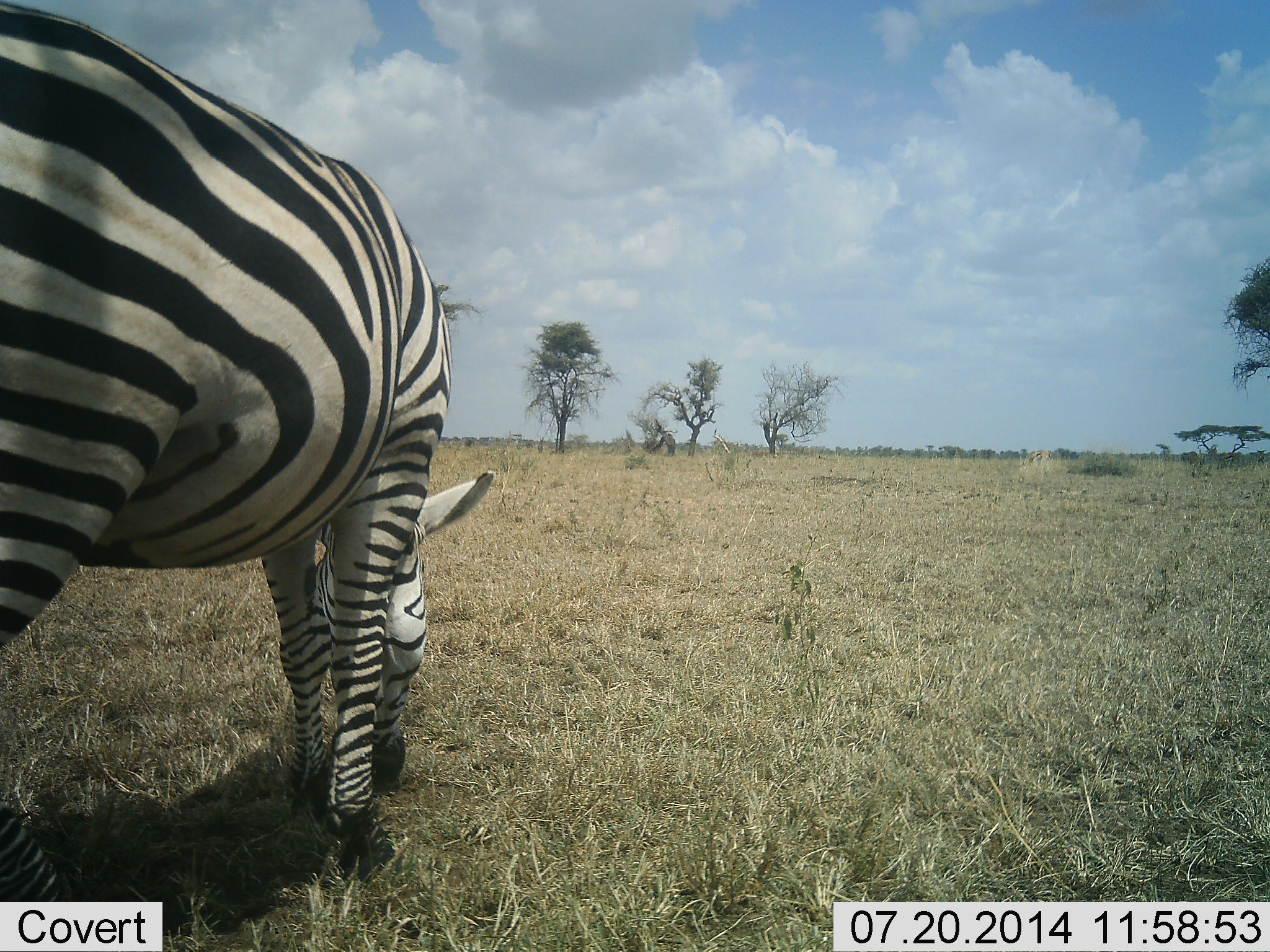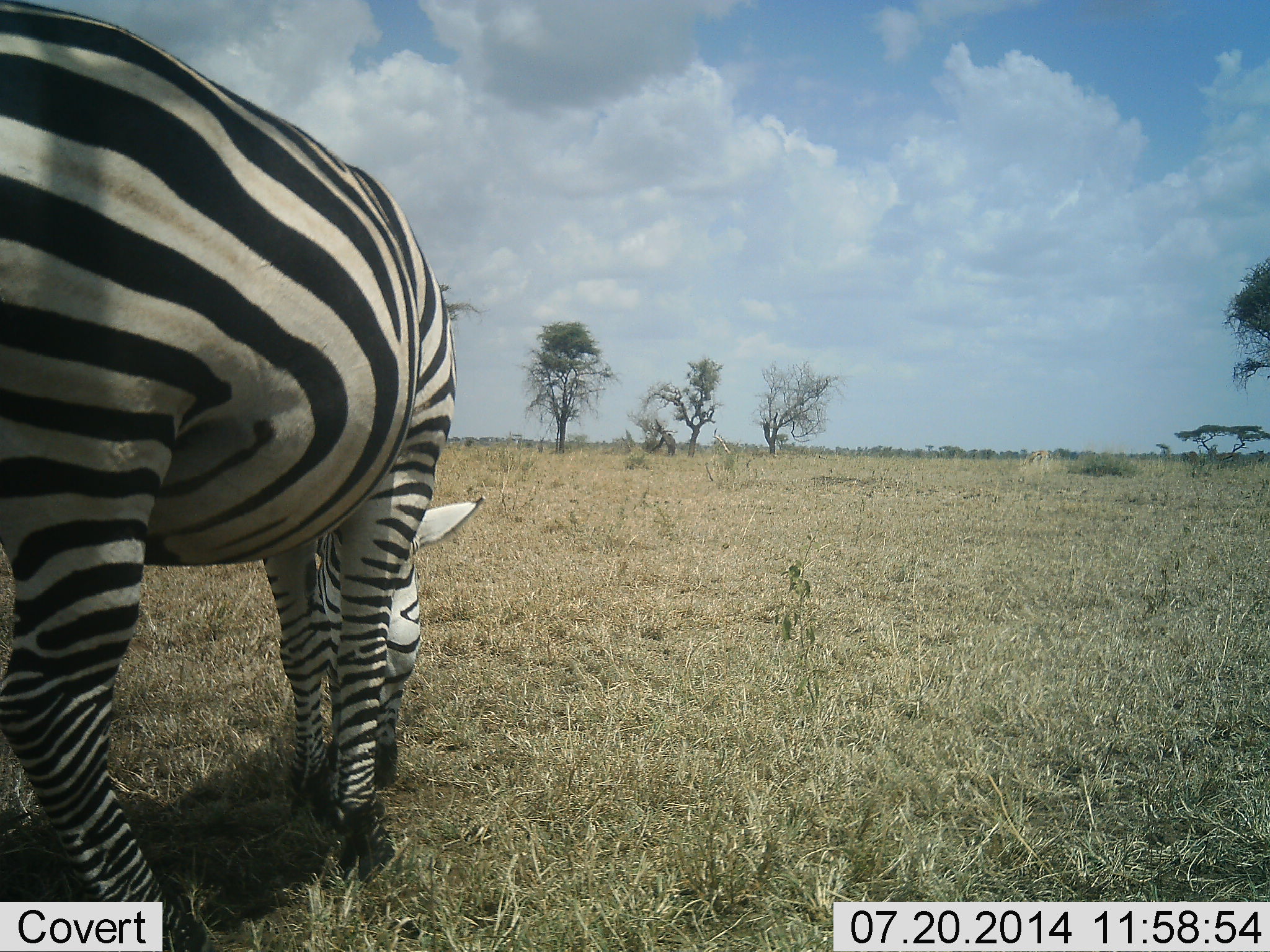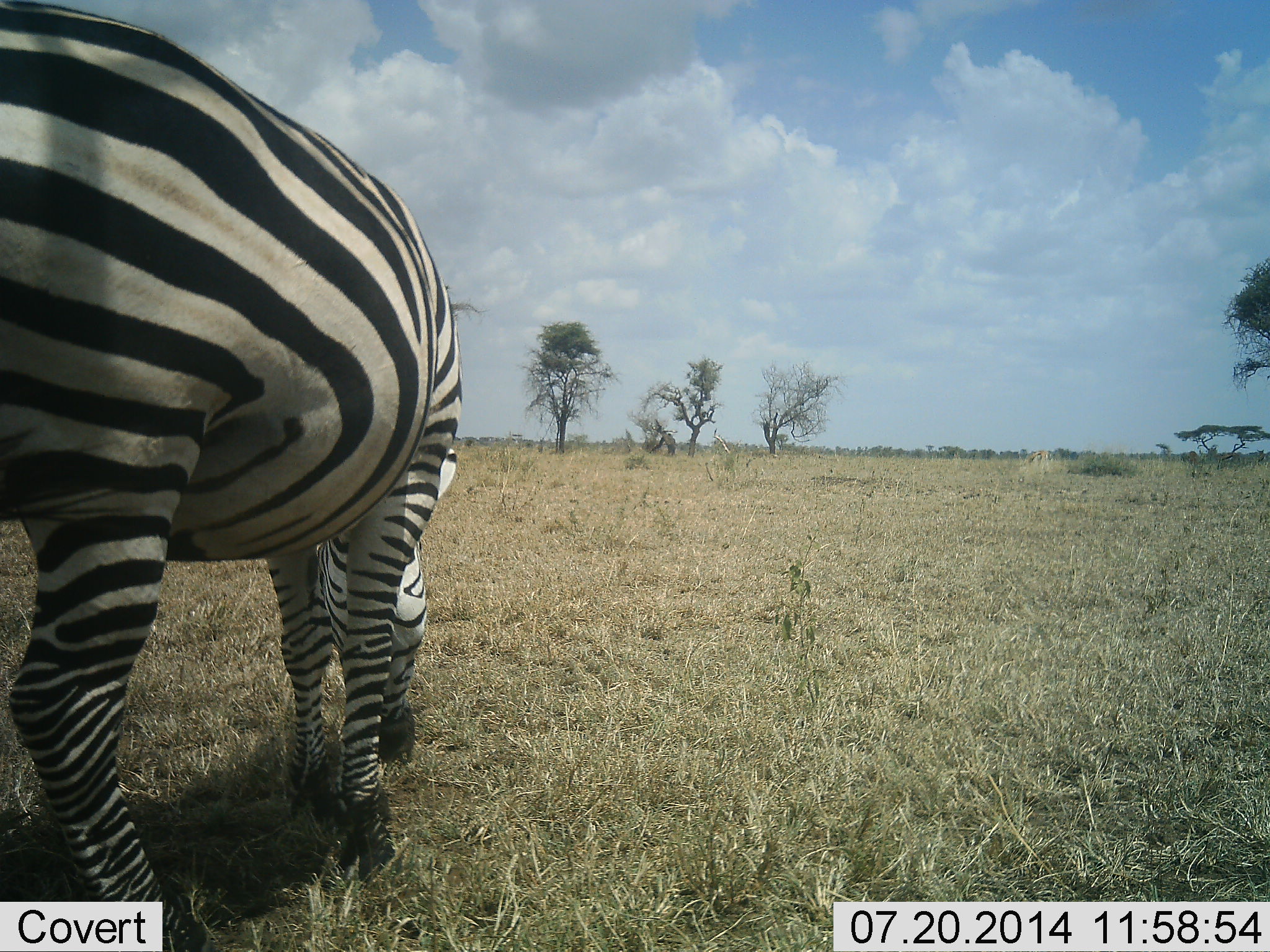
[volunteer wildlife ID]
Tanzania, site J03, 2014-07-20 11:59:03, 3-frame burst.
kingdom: Animalia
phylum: Chordata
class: Mammalia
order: Perissodactyla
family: Equidae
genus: Equus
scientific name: Equus quagga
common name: plains zebra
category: zebra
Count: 1.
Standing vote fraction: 30%.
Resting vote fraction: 0%.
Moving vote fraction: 0%.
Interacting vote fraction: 0%.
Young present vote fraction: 0%.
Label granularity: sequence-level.